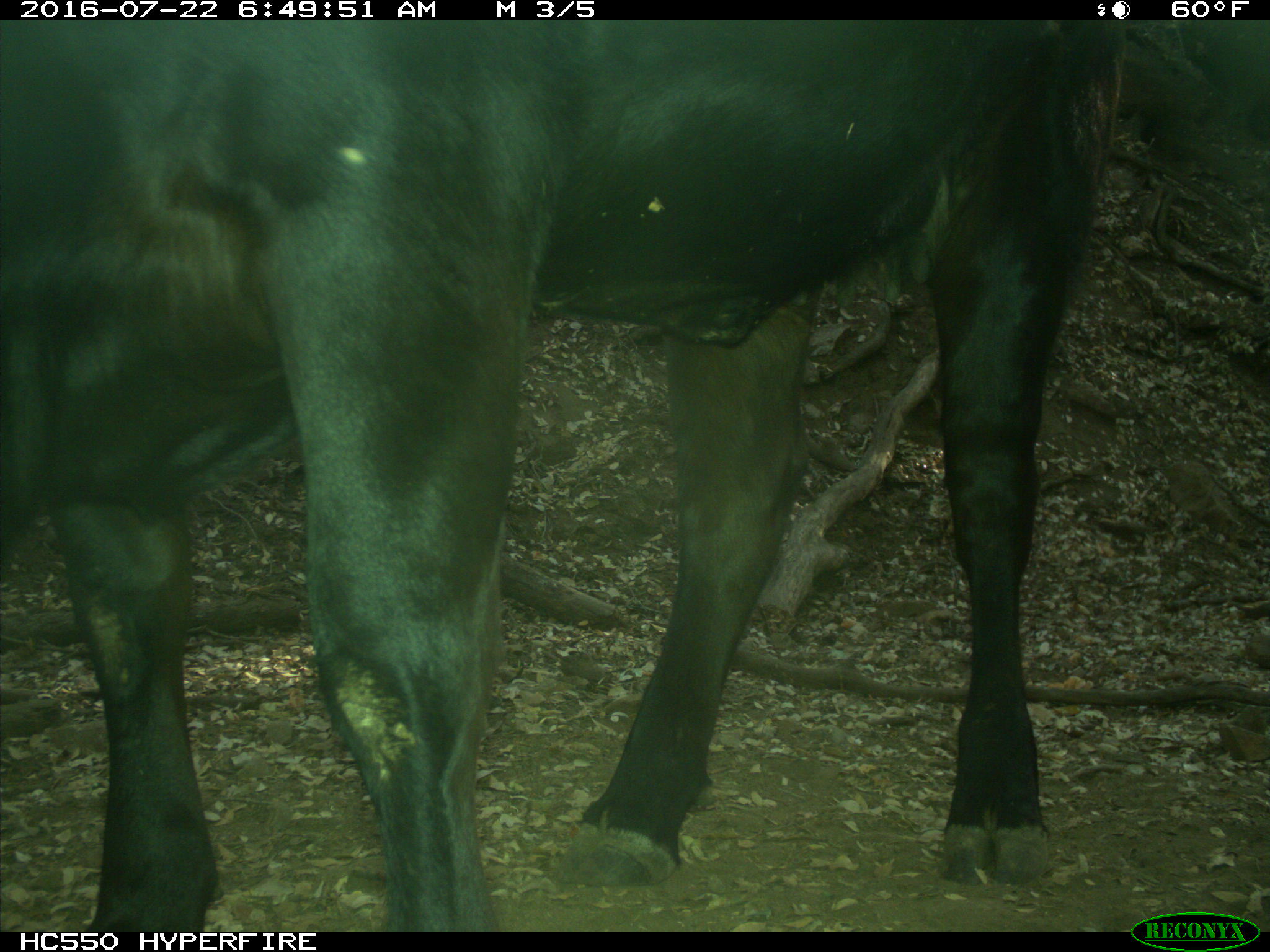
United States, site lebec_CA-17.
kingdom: Animalia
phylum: Chordata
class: Mammalia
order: Artiodactyla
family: Bovidae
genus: Bos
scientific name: Bos taurus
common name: domestic cow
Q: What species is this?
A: Bos taurus (domestic cow).